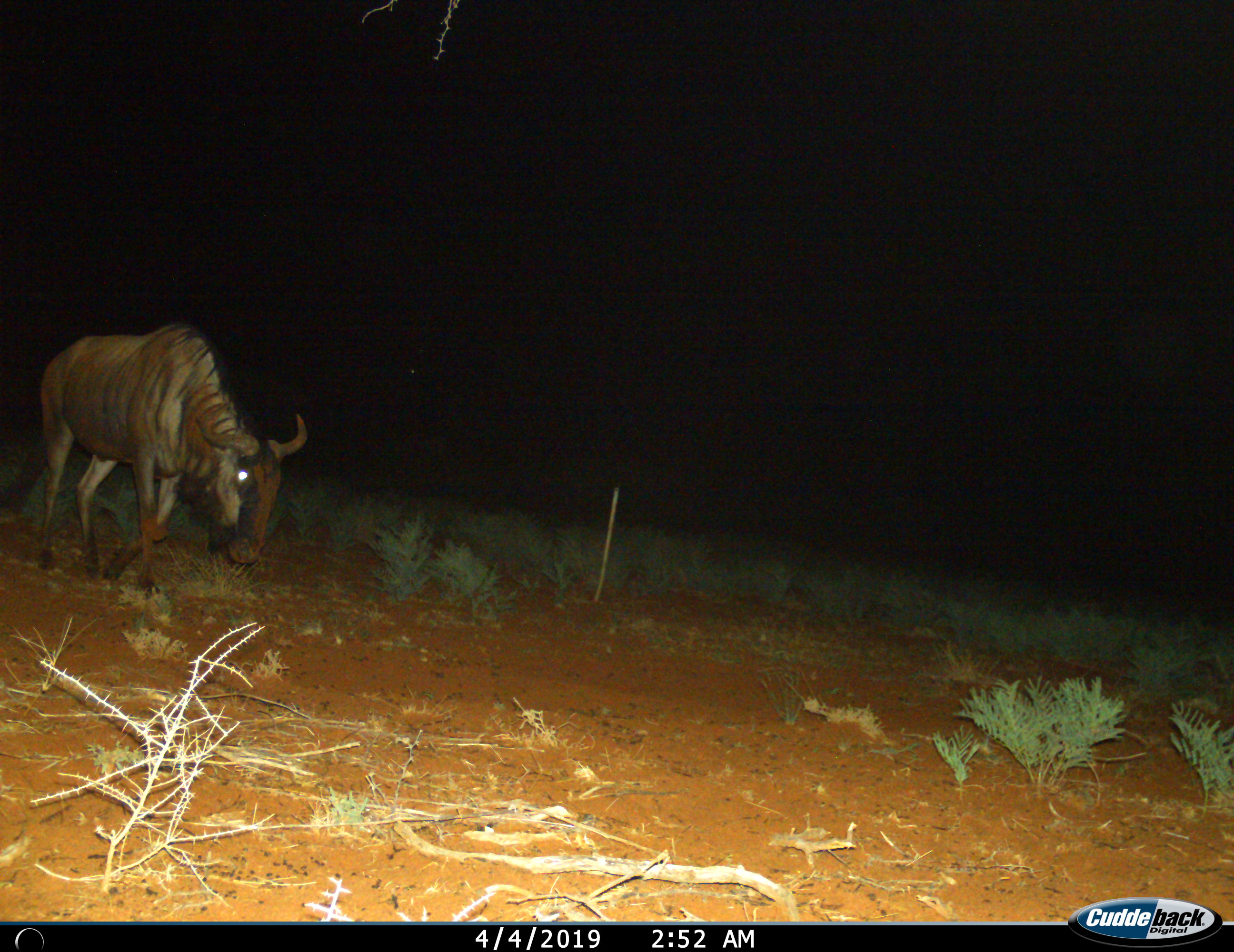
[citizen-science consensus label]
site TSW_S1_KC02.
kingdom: Animalia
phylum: Chordata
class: Mammalia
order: Artiodactyla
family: Bovidae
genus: Connochaetes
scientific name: Connochaetes taurinus taurinus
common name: blue wildebeest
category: wildebeestblue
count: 1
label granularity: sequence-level